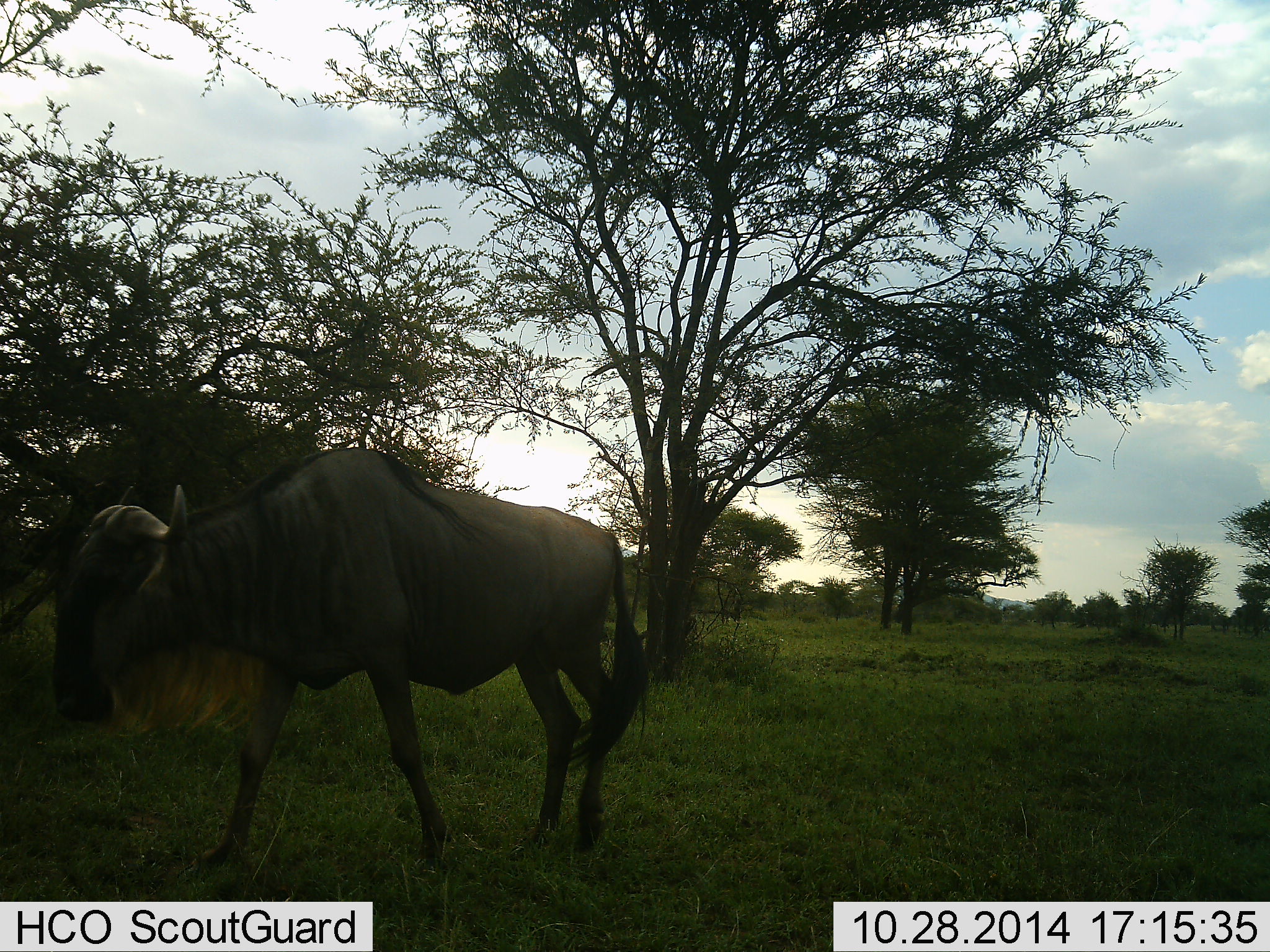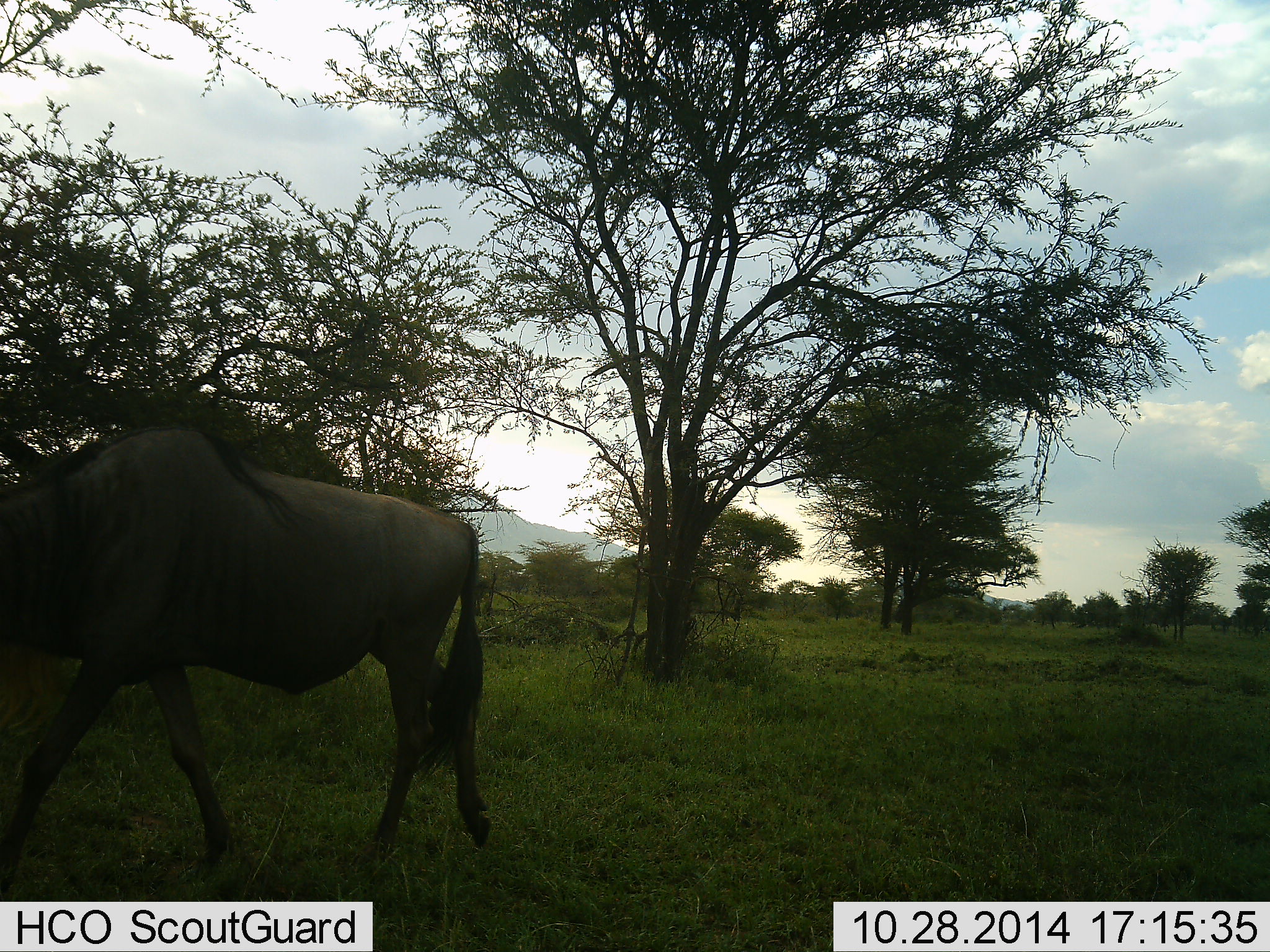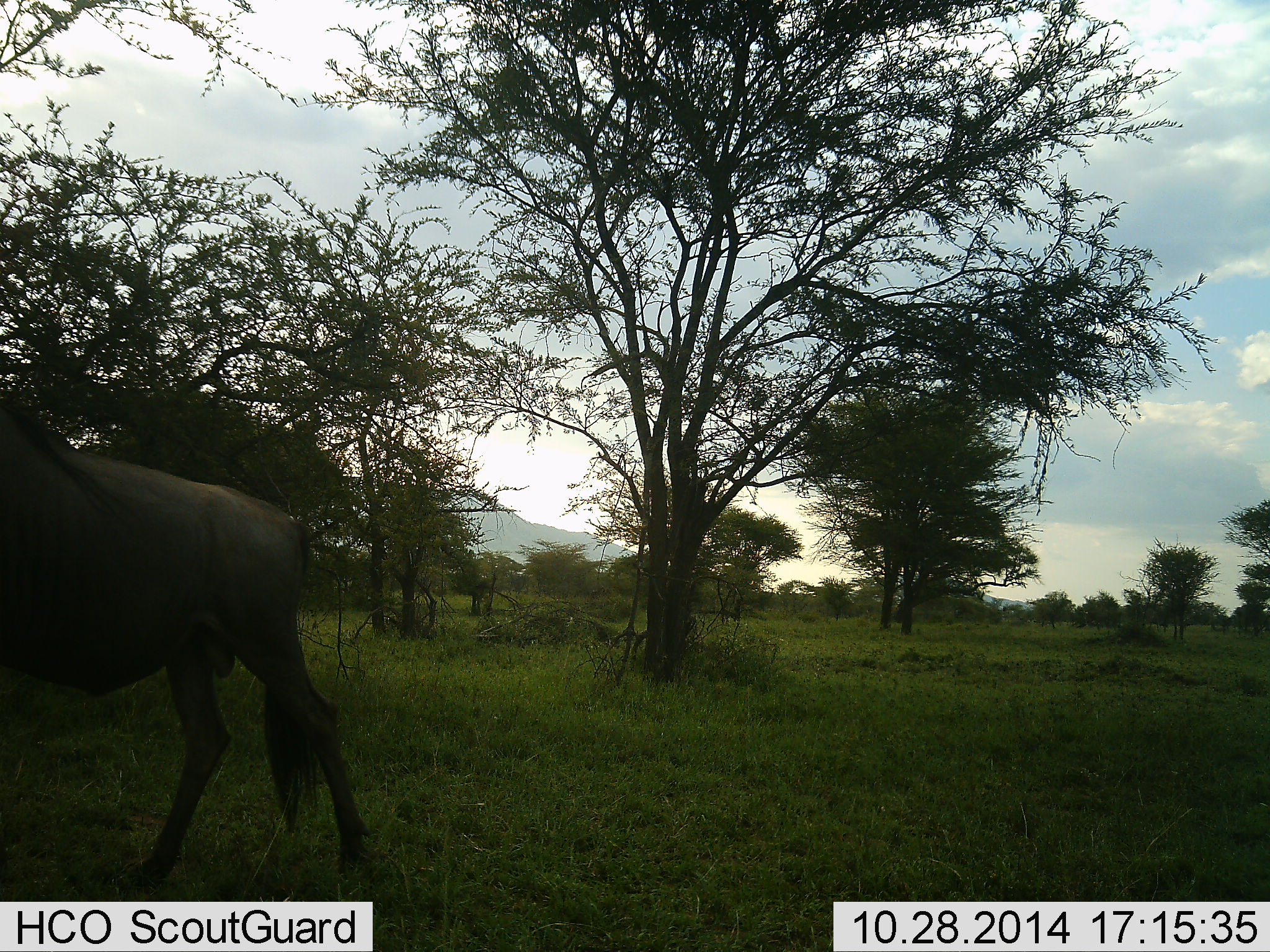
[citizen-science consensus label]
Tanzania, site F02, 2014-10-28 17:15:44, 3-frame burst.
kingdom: Animalia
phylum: Chordata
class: Mammalia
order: Artiodactyla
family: Bovidae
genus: Connochaetes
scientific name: Connochaetes taurinus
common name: blue wildebeest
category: wildebeest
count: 1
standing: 30%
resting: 0%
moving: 80%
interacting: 0%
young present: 0%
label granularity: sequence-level